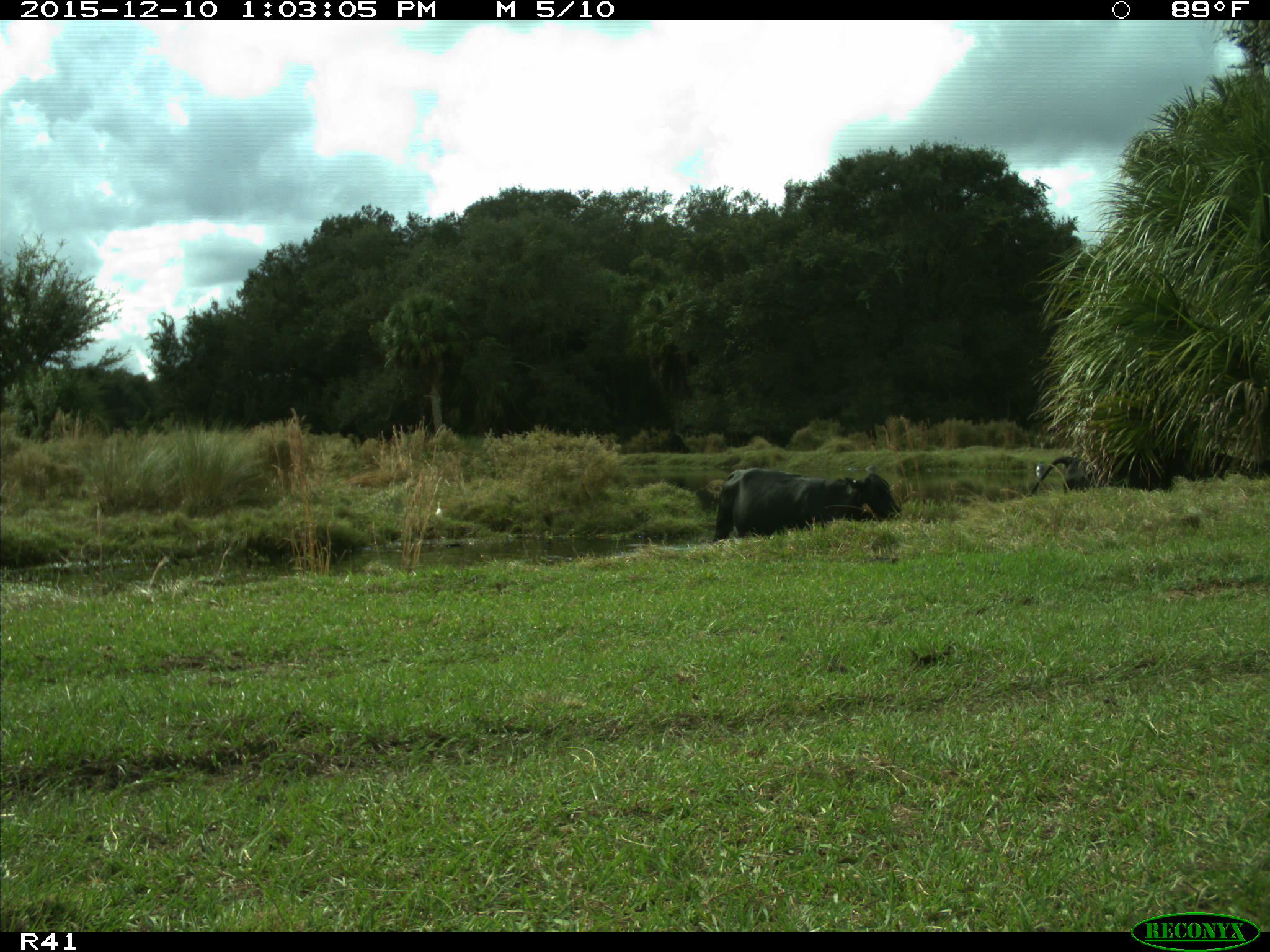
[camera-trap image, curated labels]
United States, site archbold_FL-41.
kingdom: Animalia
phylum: Chordata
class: Mammalia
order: Artiodactyla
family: Bovidae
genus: Bos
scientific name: Bos taurus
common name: domestic cow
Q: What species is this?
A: Bos taurus (domestic cow).